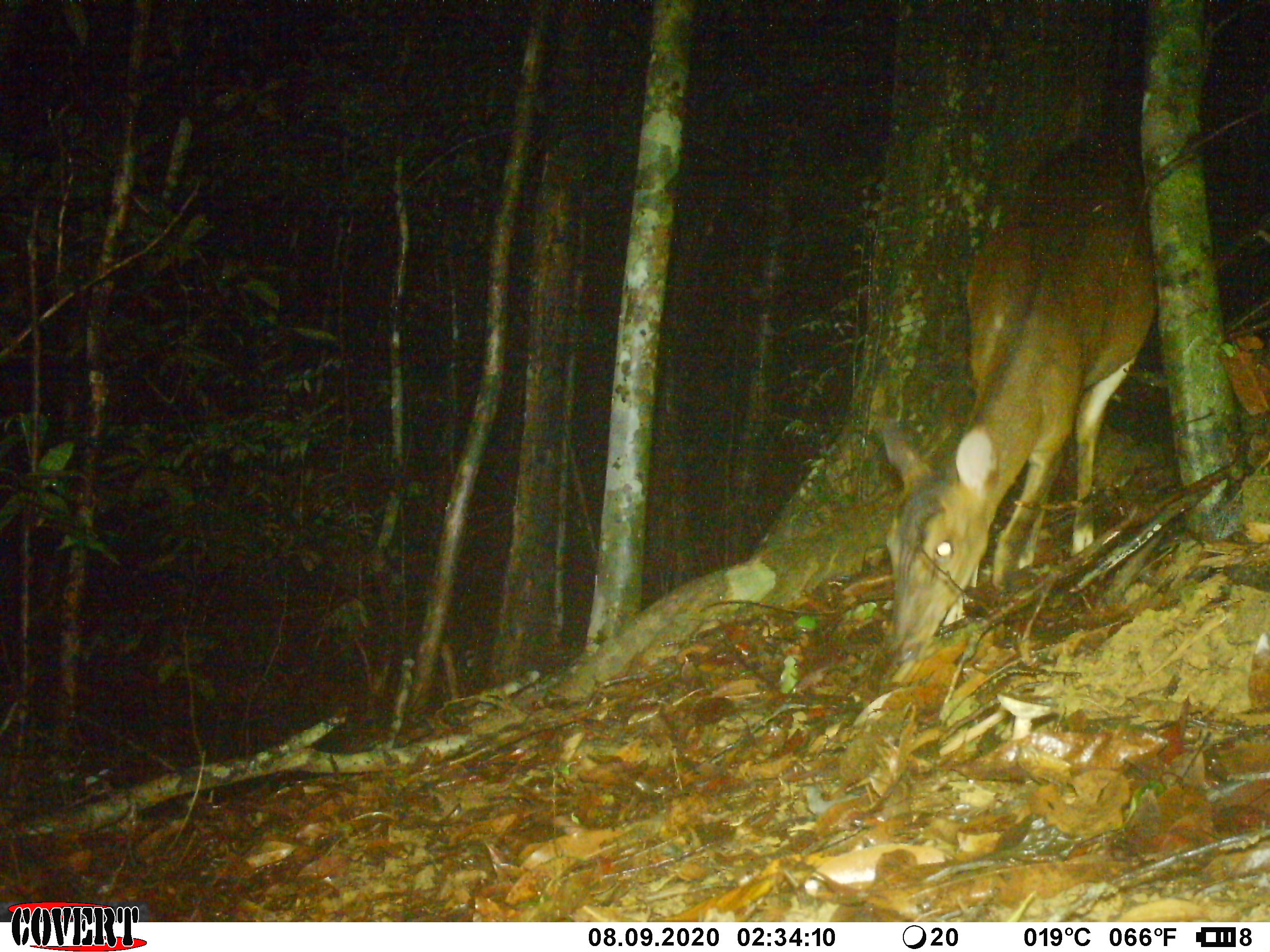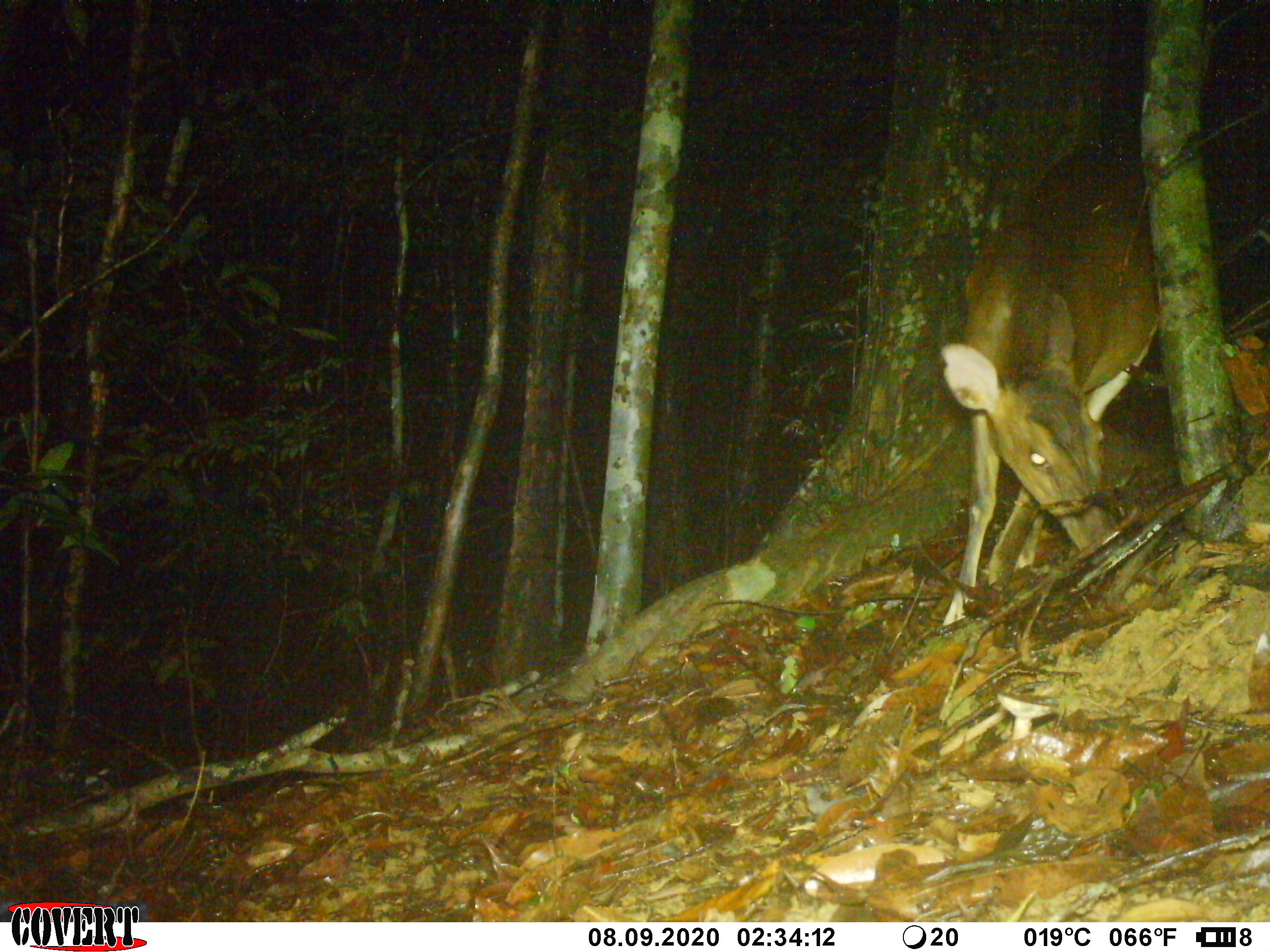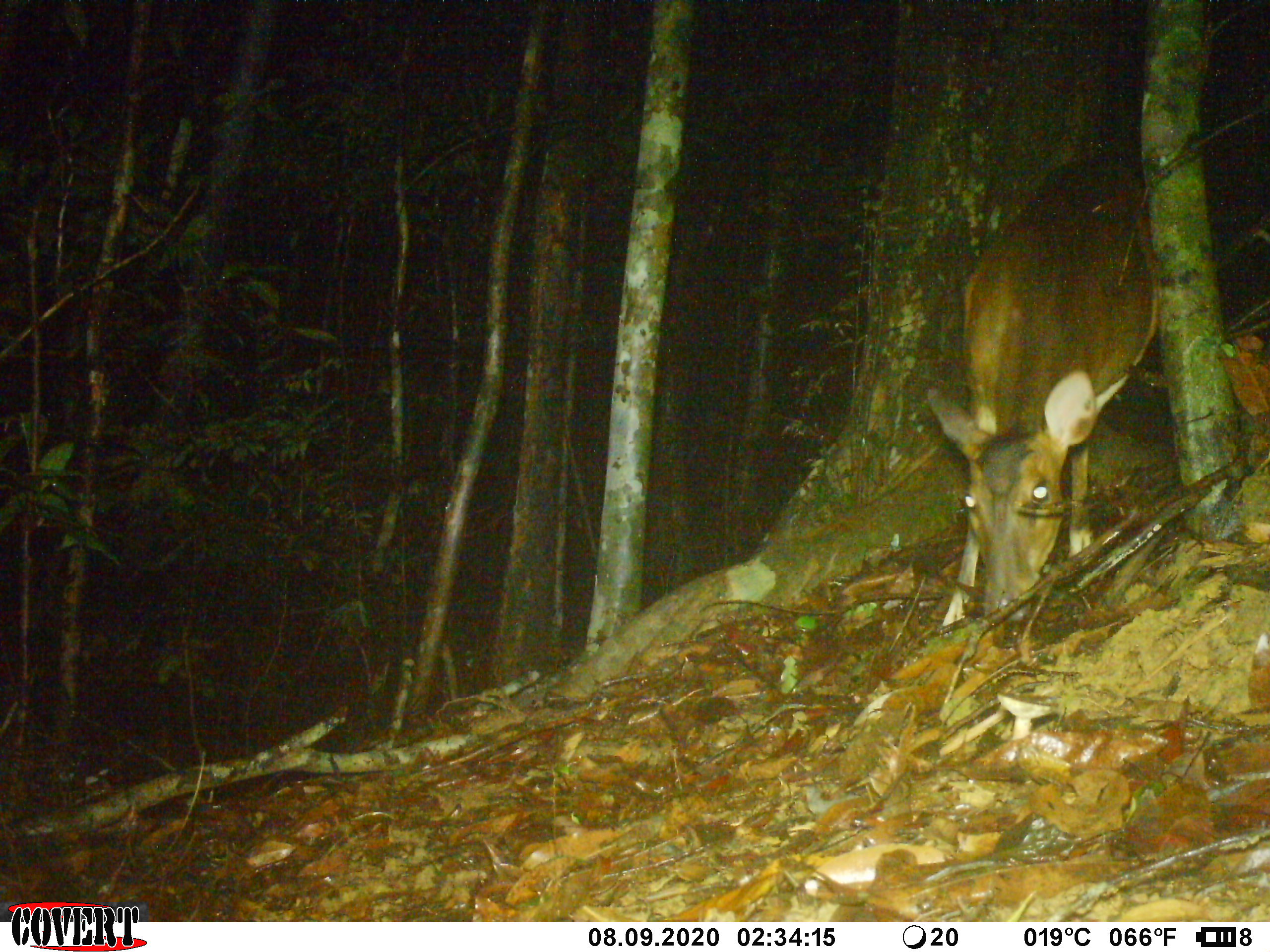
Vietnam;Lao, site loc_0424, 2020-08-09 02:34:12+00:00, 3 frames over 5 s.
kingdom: Animalia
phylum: Chordata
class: Mammalia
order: Artiodactyla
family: Cervidae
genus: Muntiacus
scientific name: Muntiacus vuquangensis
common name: large-antlered muntjac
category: large antlered muntjac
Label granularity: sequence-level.